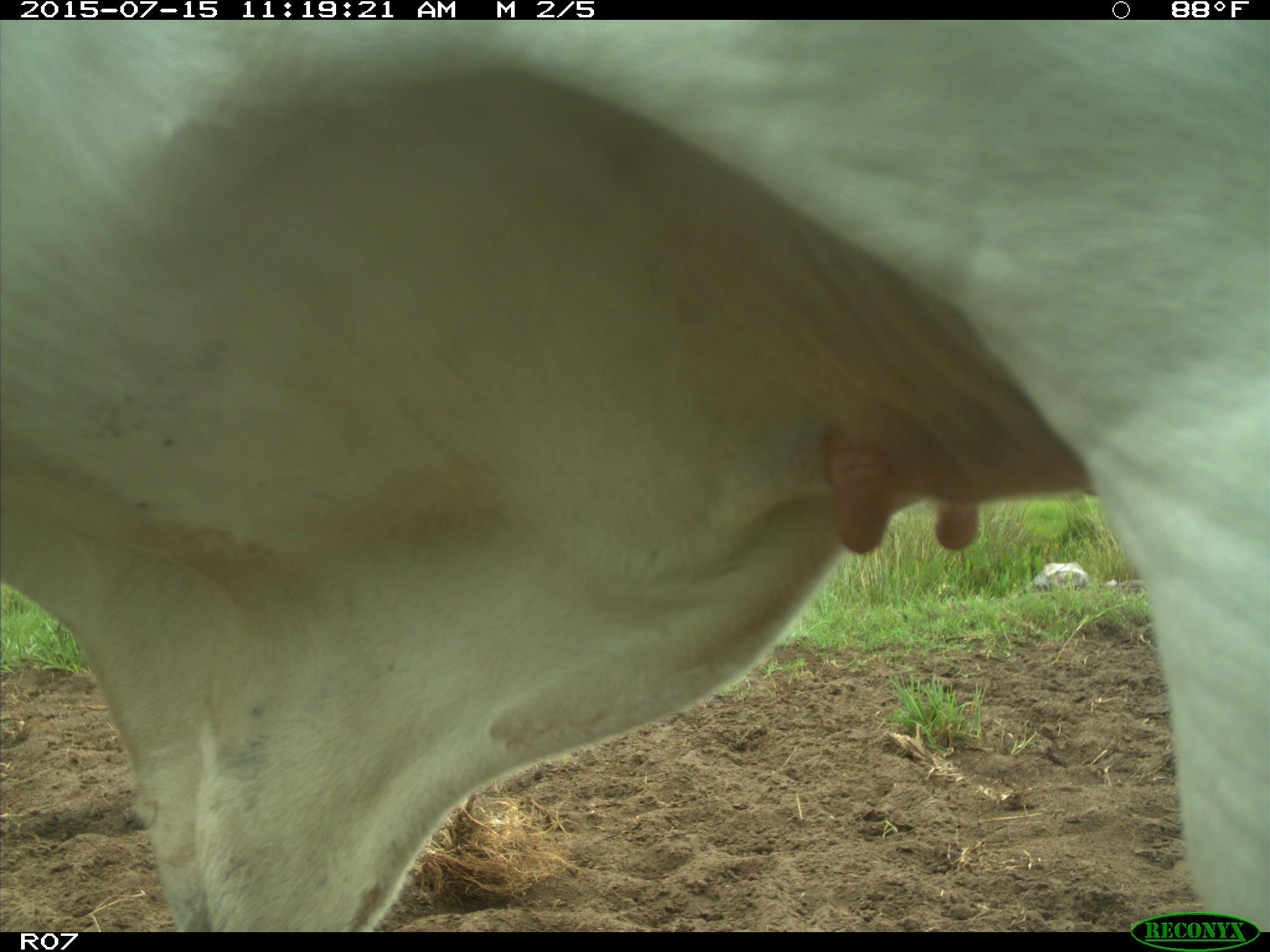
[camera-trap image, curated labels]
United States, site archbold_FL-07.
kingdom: Animalia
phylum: Chordata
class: Mammalia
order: Artiodactyla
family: Bovidae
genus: Bos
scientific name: Bos taurus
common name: domestic cow